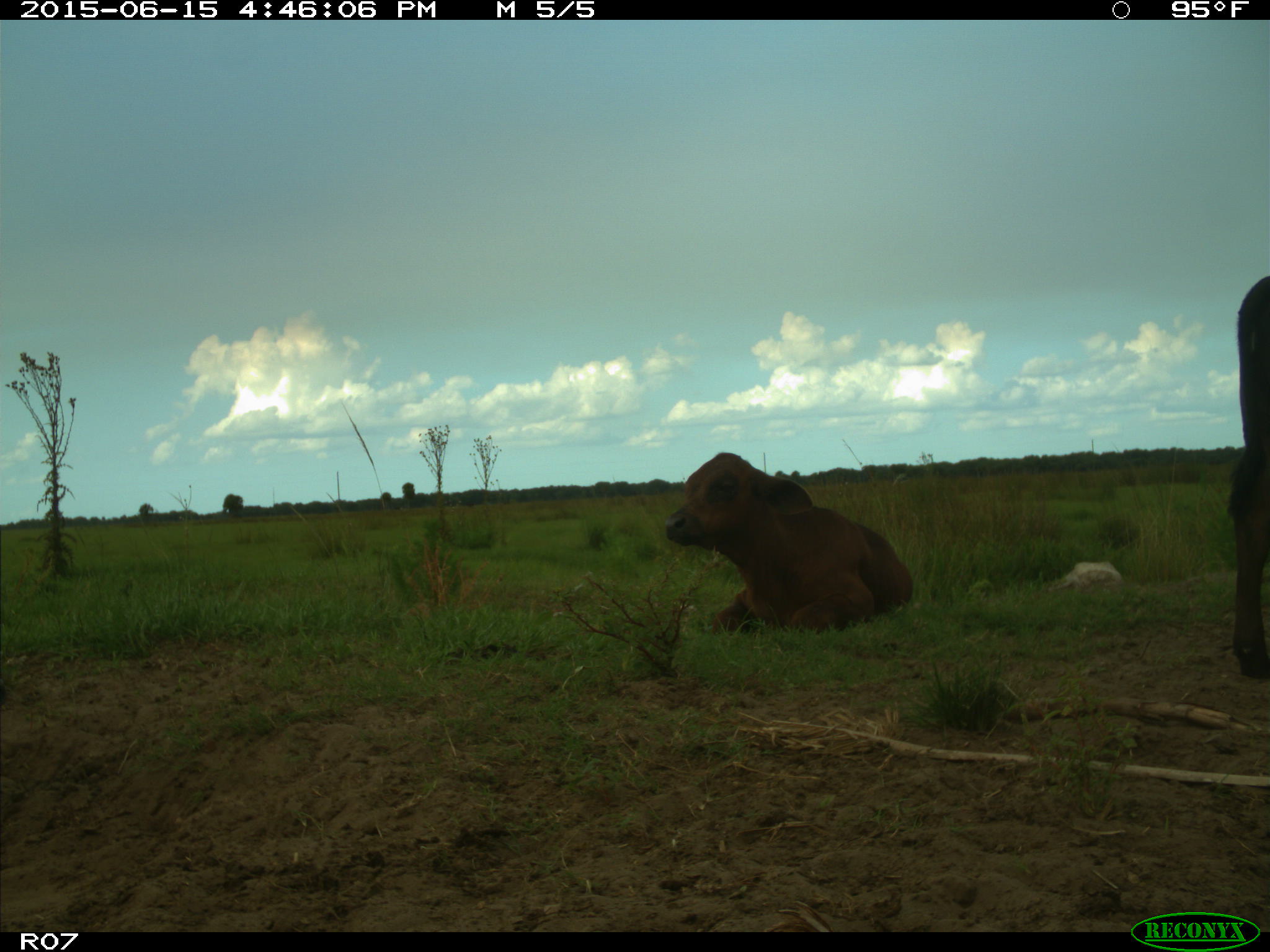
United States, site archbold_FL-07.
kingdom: Animalia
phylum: Chordata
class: Mammalia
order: Artiodactyla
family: Bovidae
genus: Bos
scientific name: Bos taurus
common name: domestic cow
Bos taurus (domestic cow).